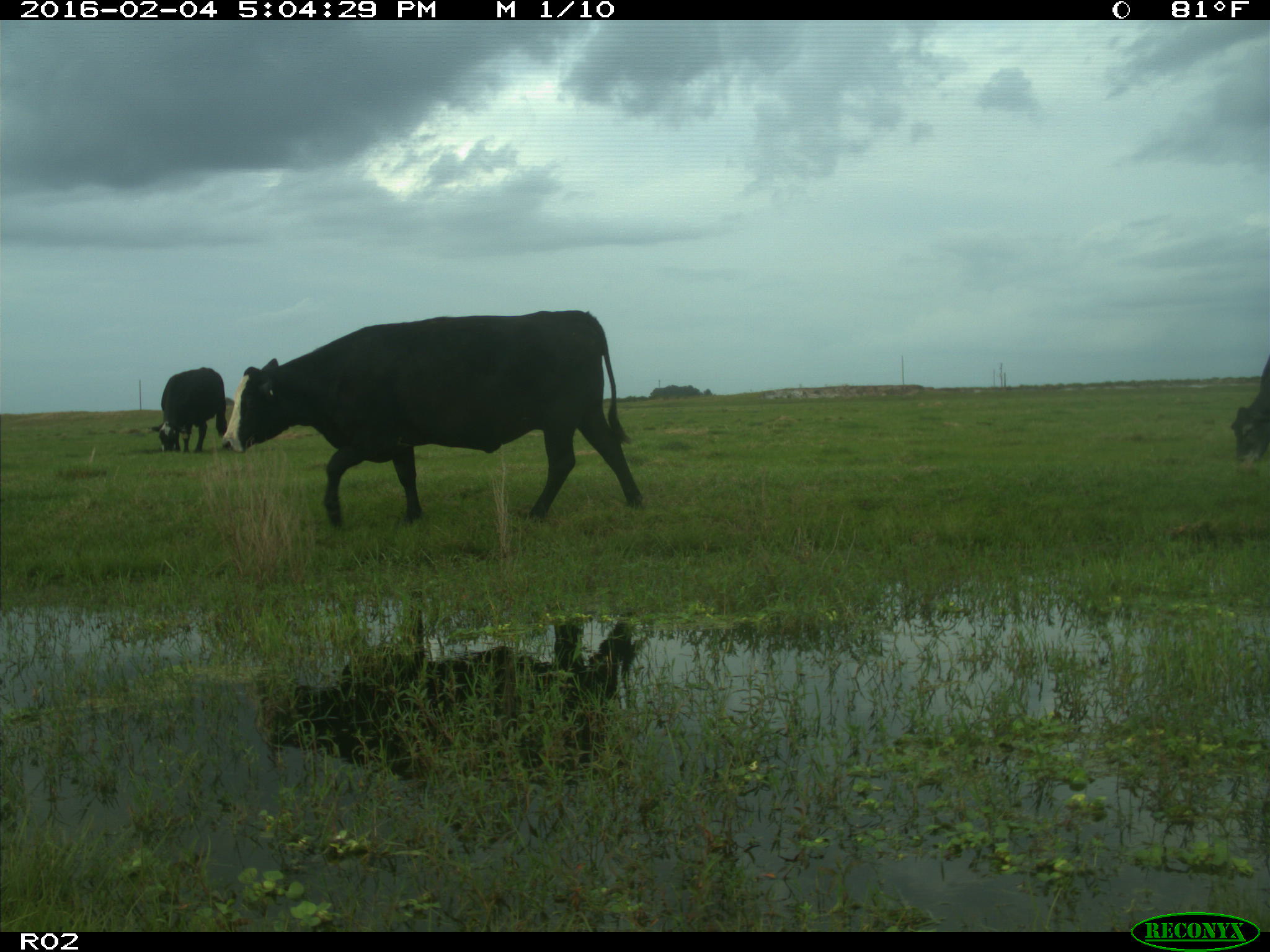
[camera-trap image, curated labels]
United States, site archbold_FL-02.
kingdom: Animalia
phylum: Chordata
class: Mammalia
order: Artiodactyla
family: Bovidae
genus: Bos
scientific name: Bos taurus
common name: domestic cow